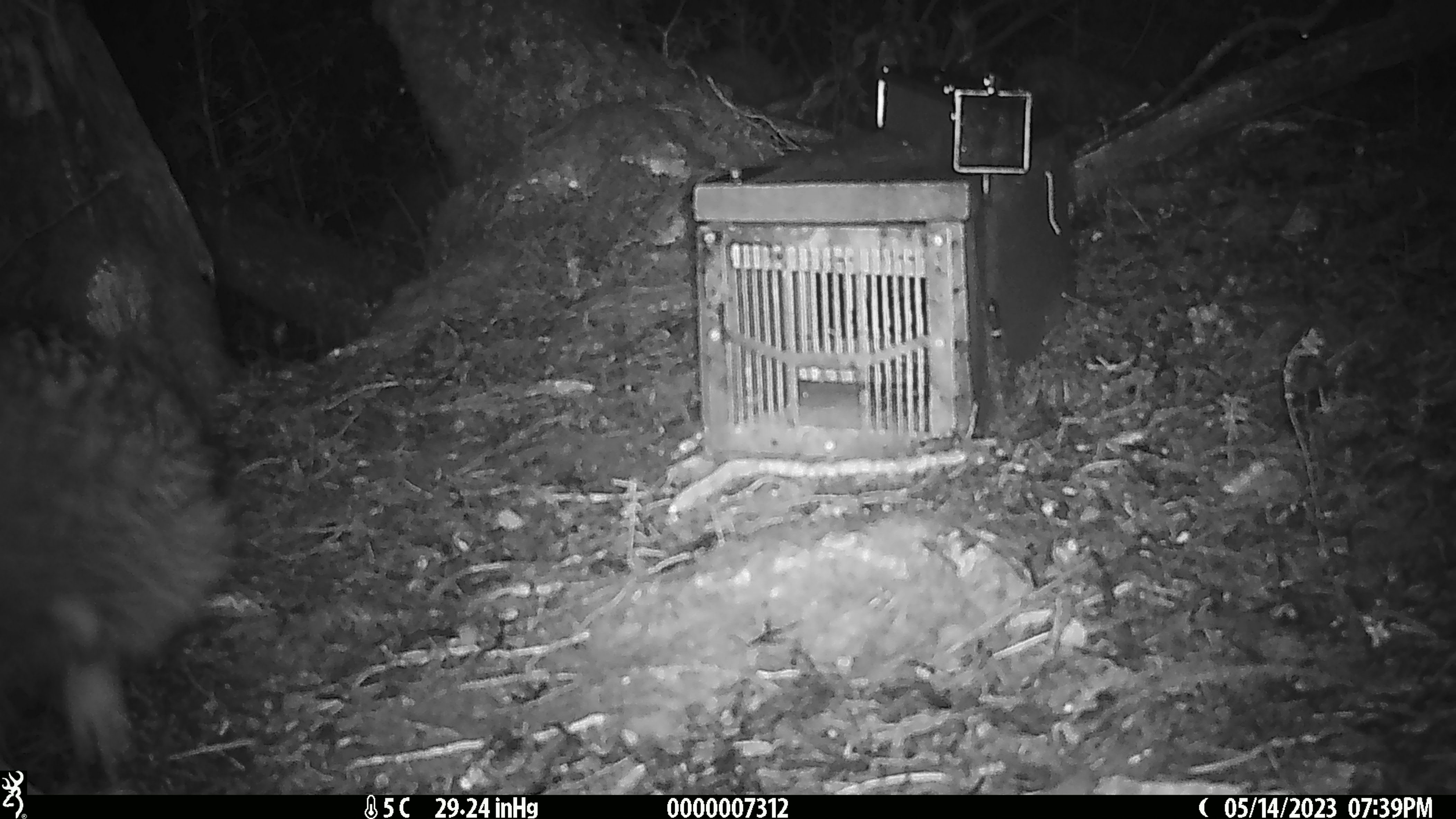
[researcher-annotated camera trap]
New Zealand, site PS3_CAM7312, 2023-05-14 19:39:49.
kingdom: Animalia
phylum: Chordata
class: Aves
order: Apterygiformes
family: Apterygidae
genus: Apteryx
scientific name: Apteryx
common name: kiwi